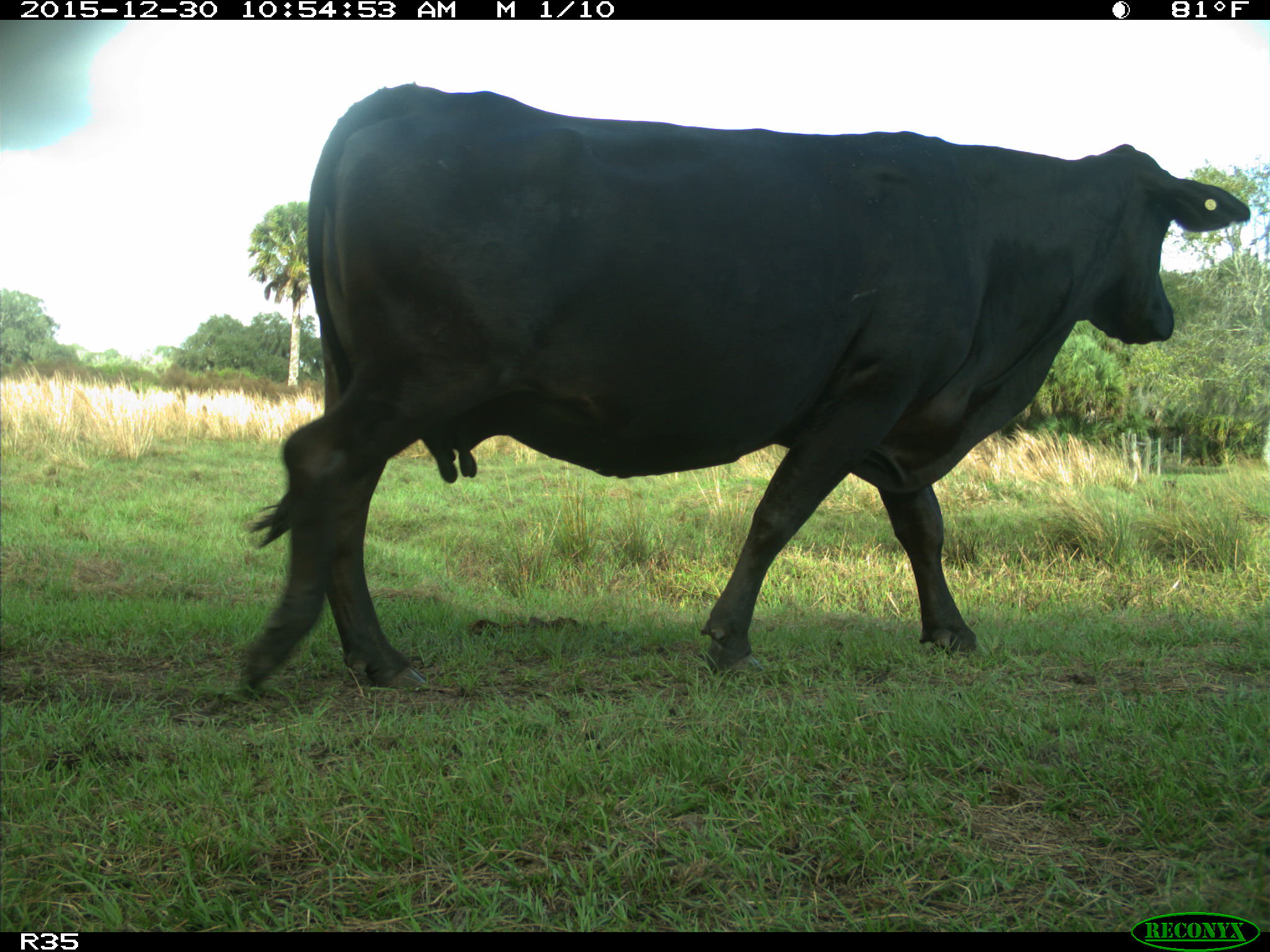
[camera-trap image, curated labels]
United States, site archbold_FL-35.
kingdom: Animalia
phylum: Chordata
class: Mammalia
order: Artiodactyla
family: Bovidae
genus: Bos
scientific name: Bos taurus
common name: domestic cow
Bos taurus (domestic cow).